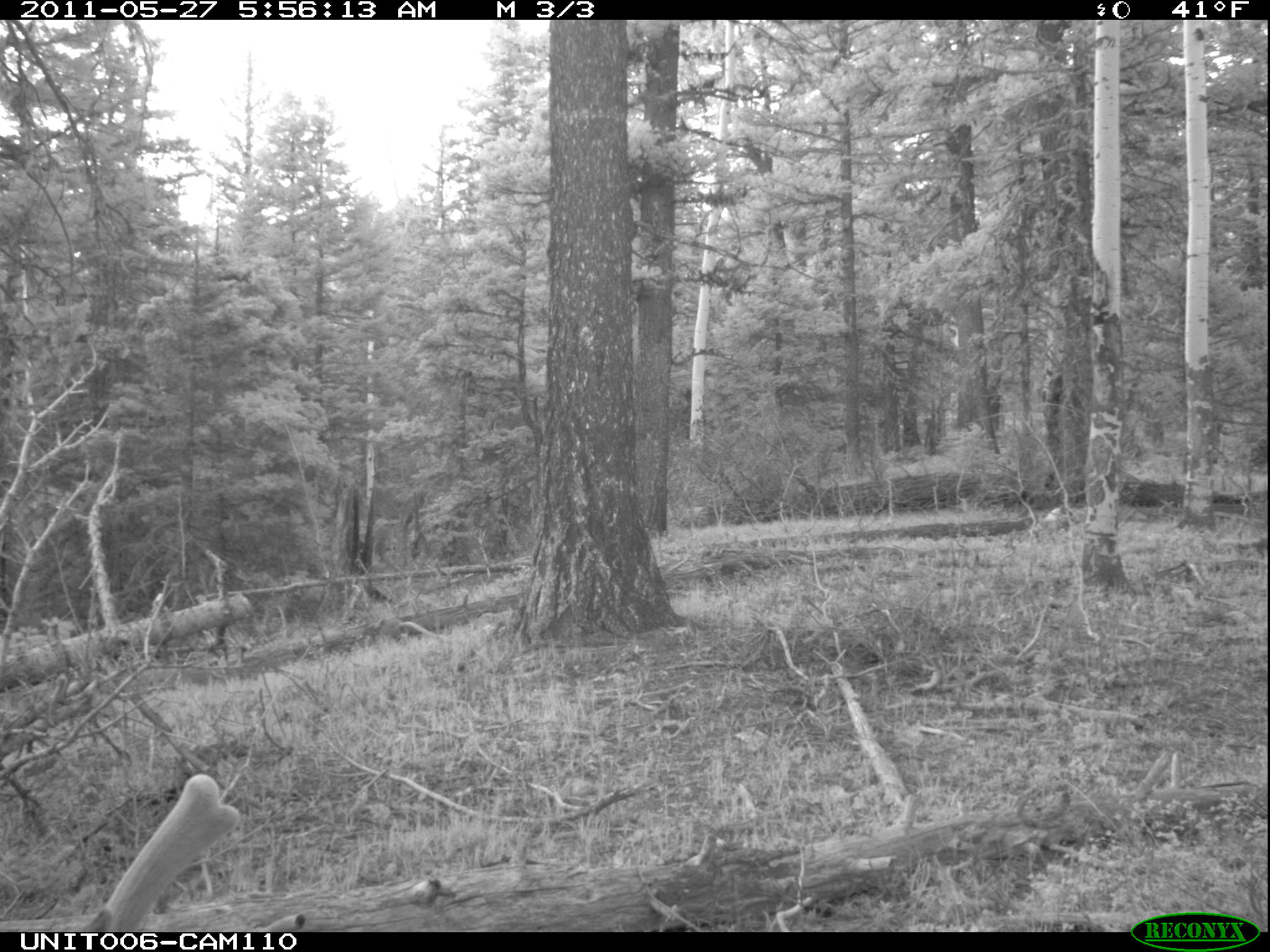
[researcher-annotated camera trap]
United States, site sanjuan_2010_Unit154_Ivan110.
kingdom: Animalia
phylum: Chordata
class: Mammalia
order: Artiodactyla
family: Cervidae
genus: Cervus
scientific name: Cervus elaphus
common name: red deer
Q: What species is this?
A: Cervus elaphus (red deer).